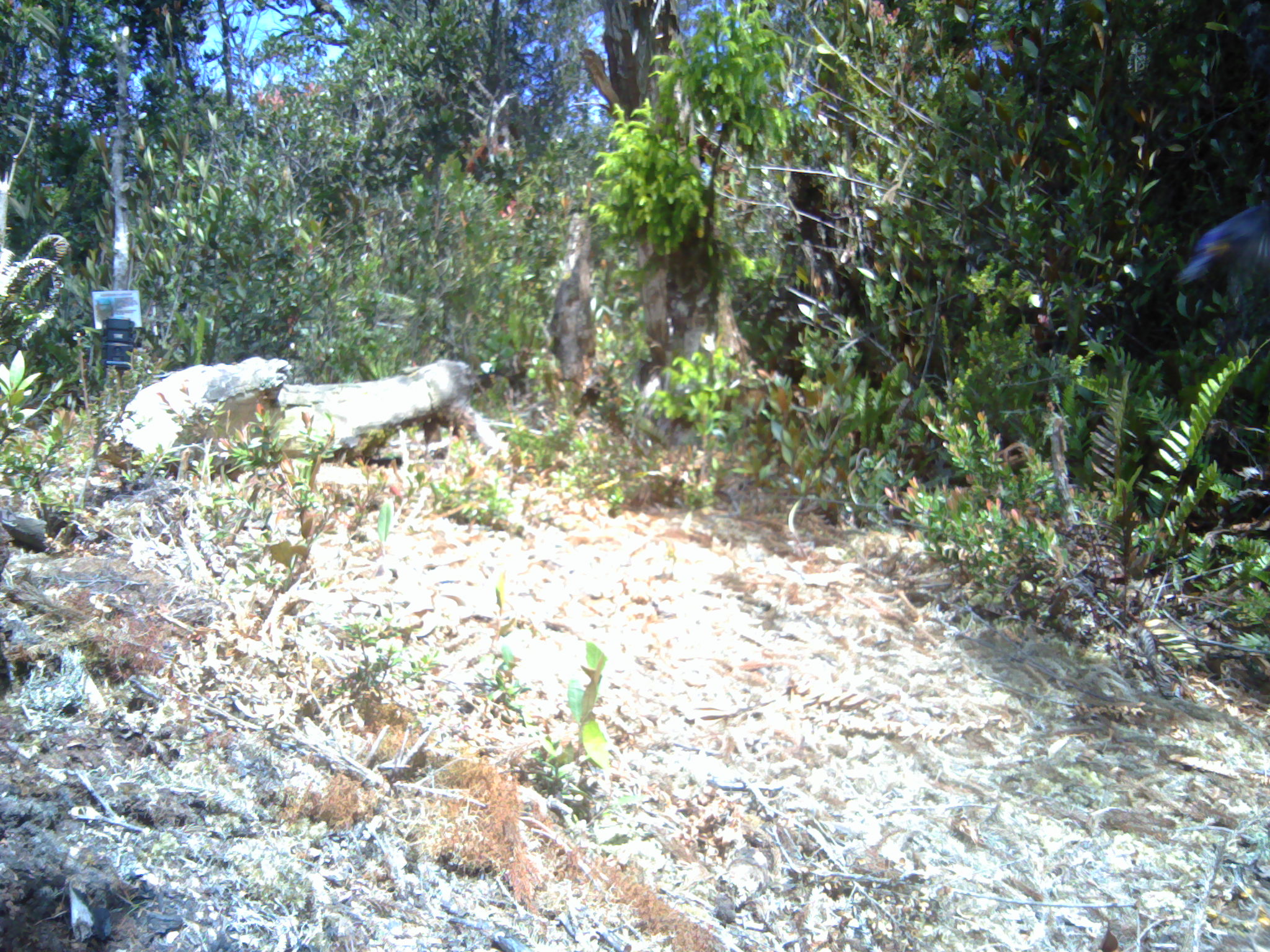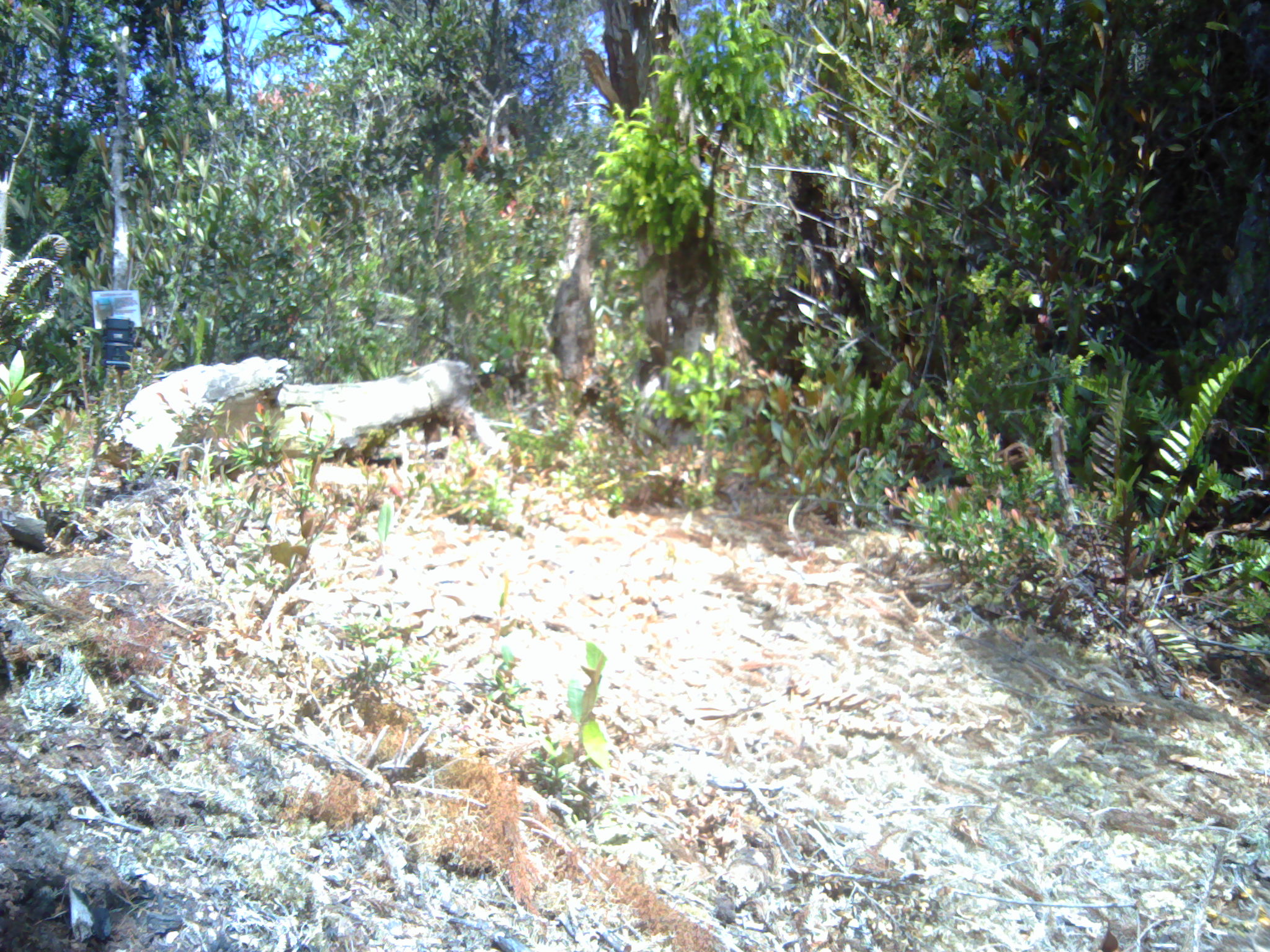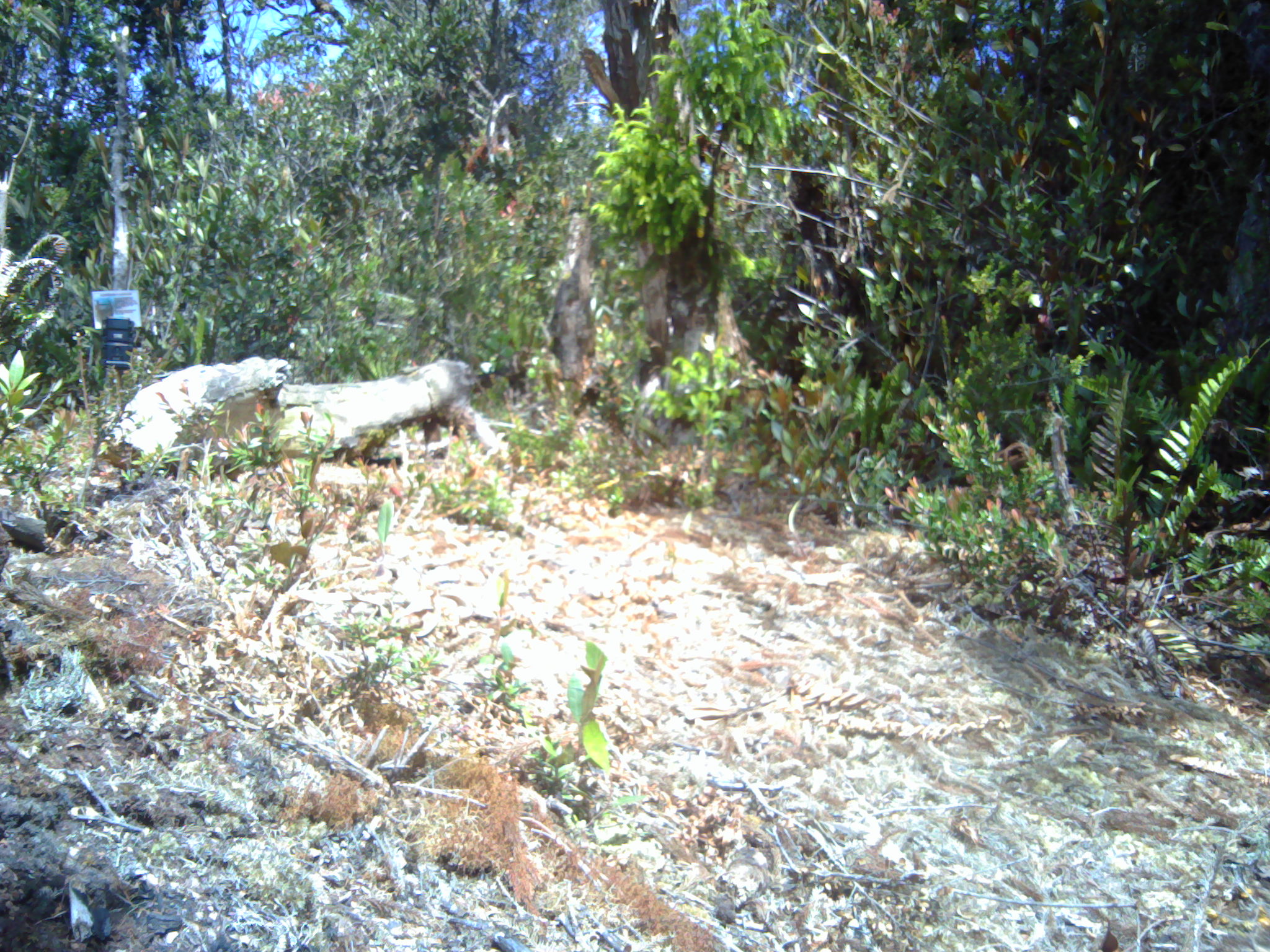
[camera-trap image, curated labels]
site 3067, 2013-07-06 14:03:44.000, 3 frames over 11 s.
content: unidentified animal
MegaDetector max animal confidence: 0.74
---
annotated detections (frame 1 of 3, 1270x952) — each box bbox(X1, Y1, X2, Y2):
unknown: bbox(1175, 200, 1270, 286)